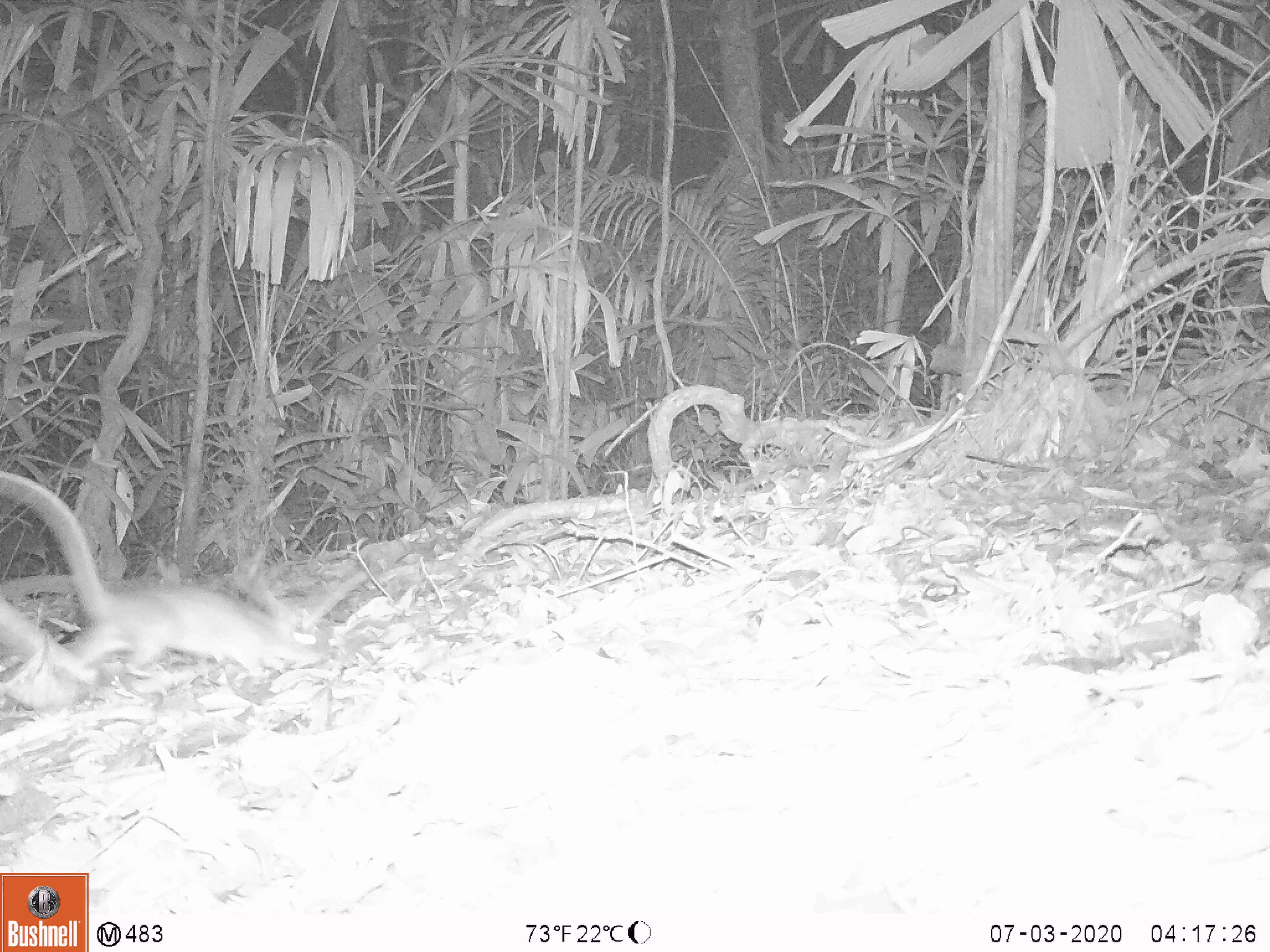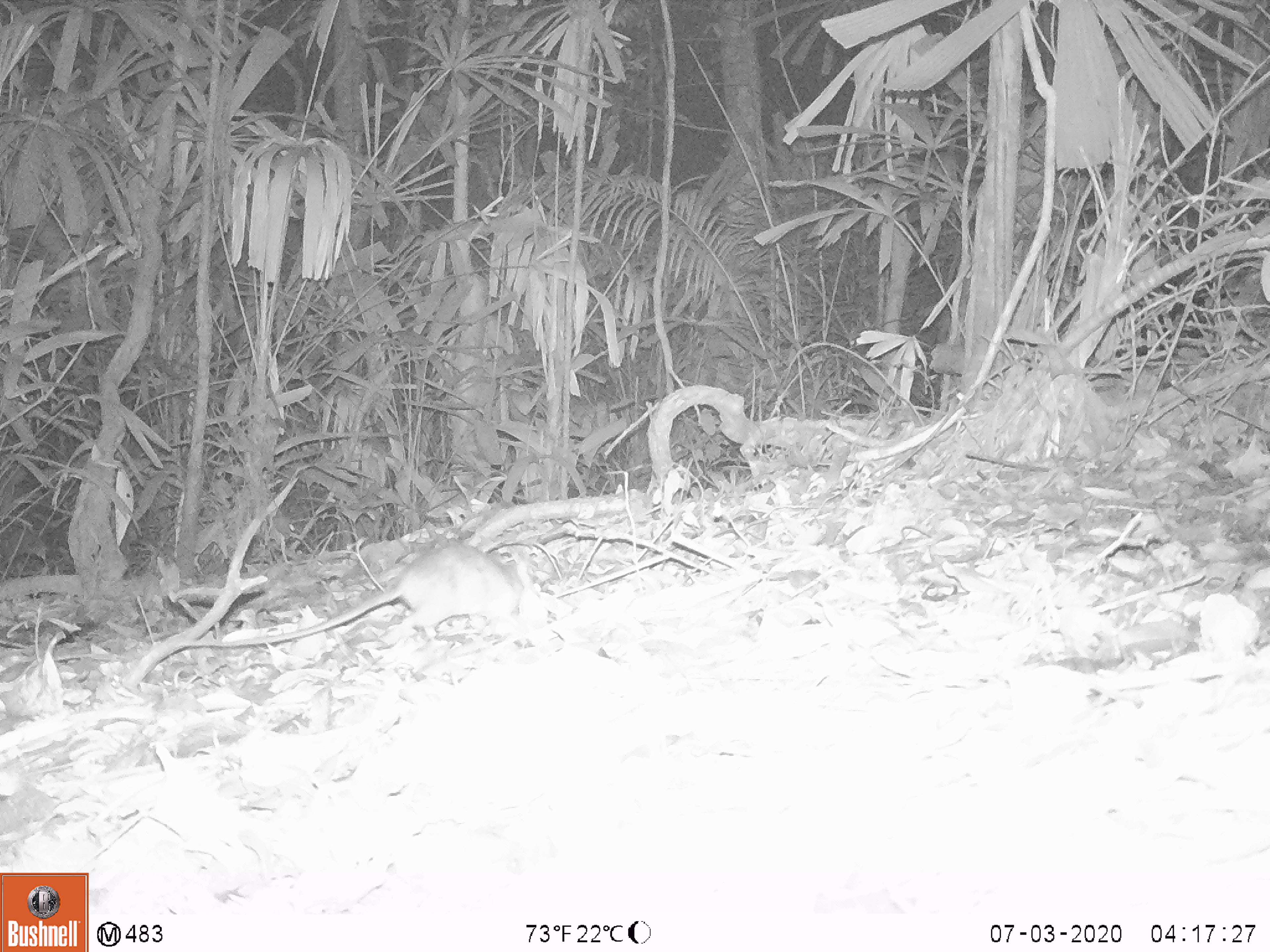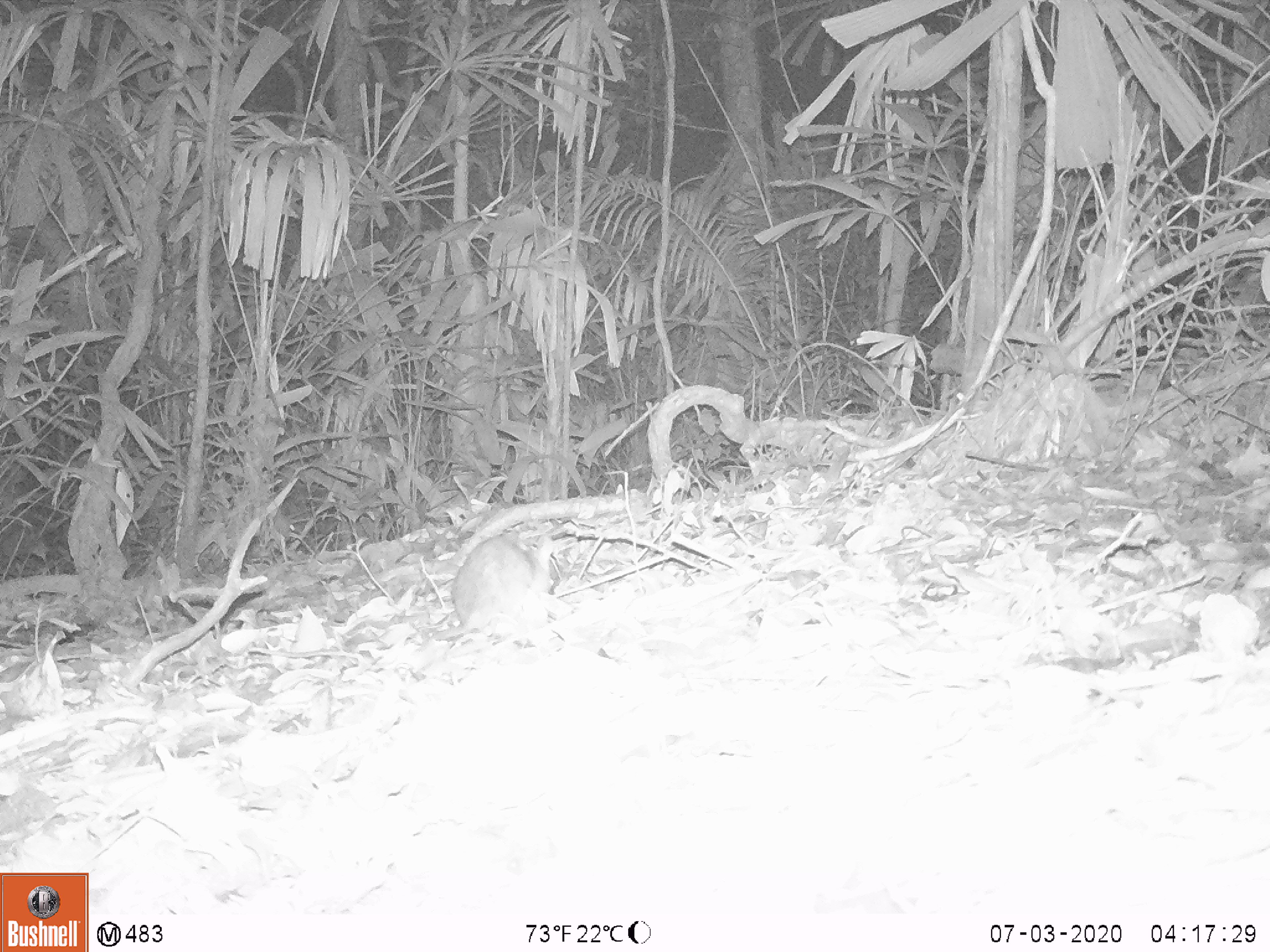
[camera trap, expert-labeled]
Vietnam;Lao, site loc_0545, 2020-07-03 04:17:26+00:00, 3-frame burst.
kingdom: Animalia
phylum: Chordata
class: Mammalia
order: Rodentia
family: Muridae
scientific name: Muridae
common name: old-world mice and rats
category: unidentified murid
Unidentified murid (old-world mice and rats) (Muridae). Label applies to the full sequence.